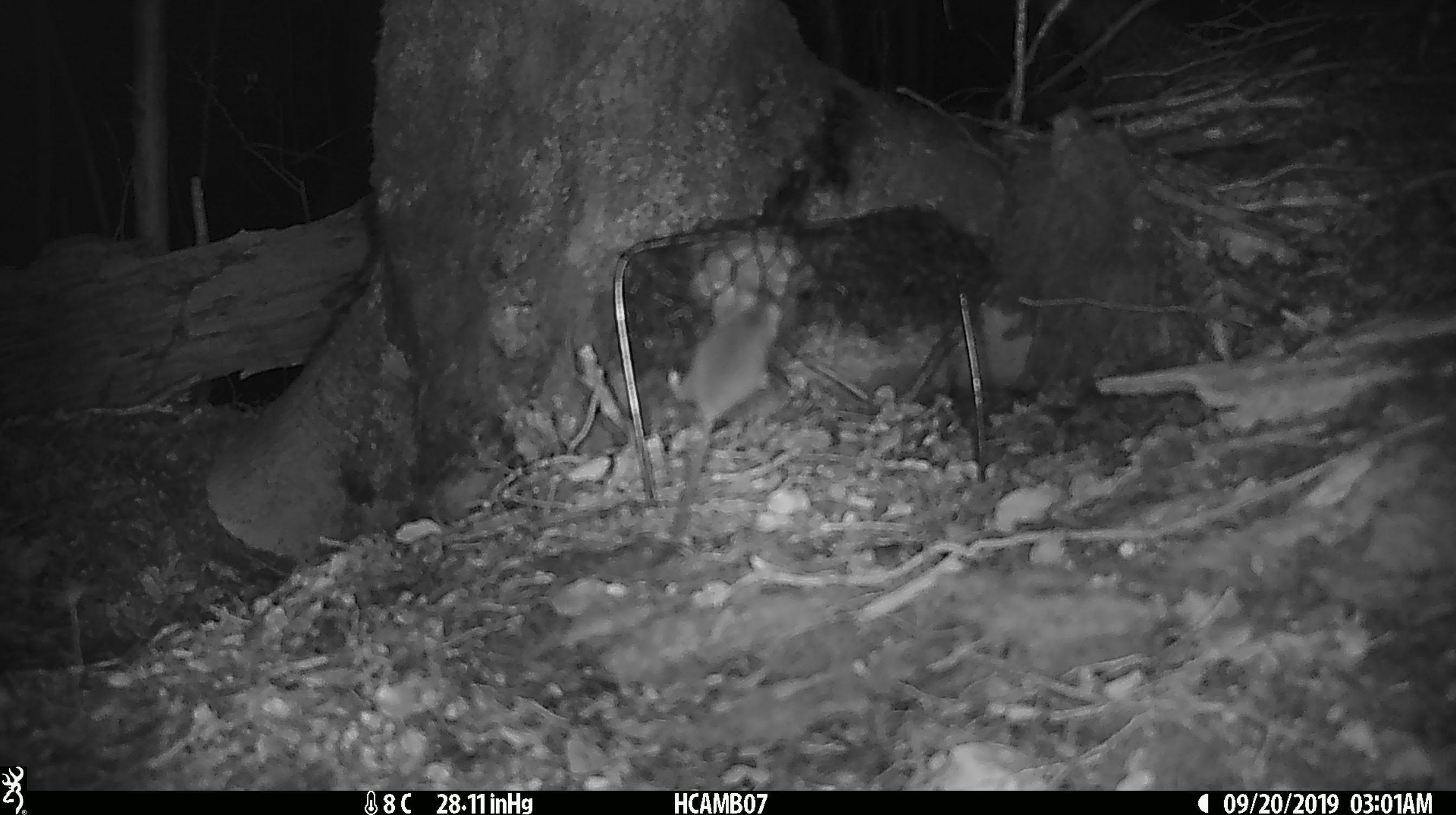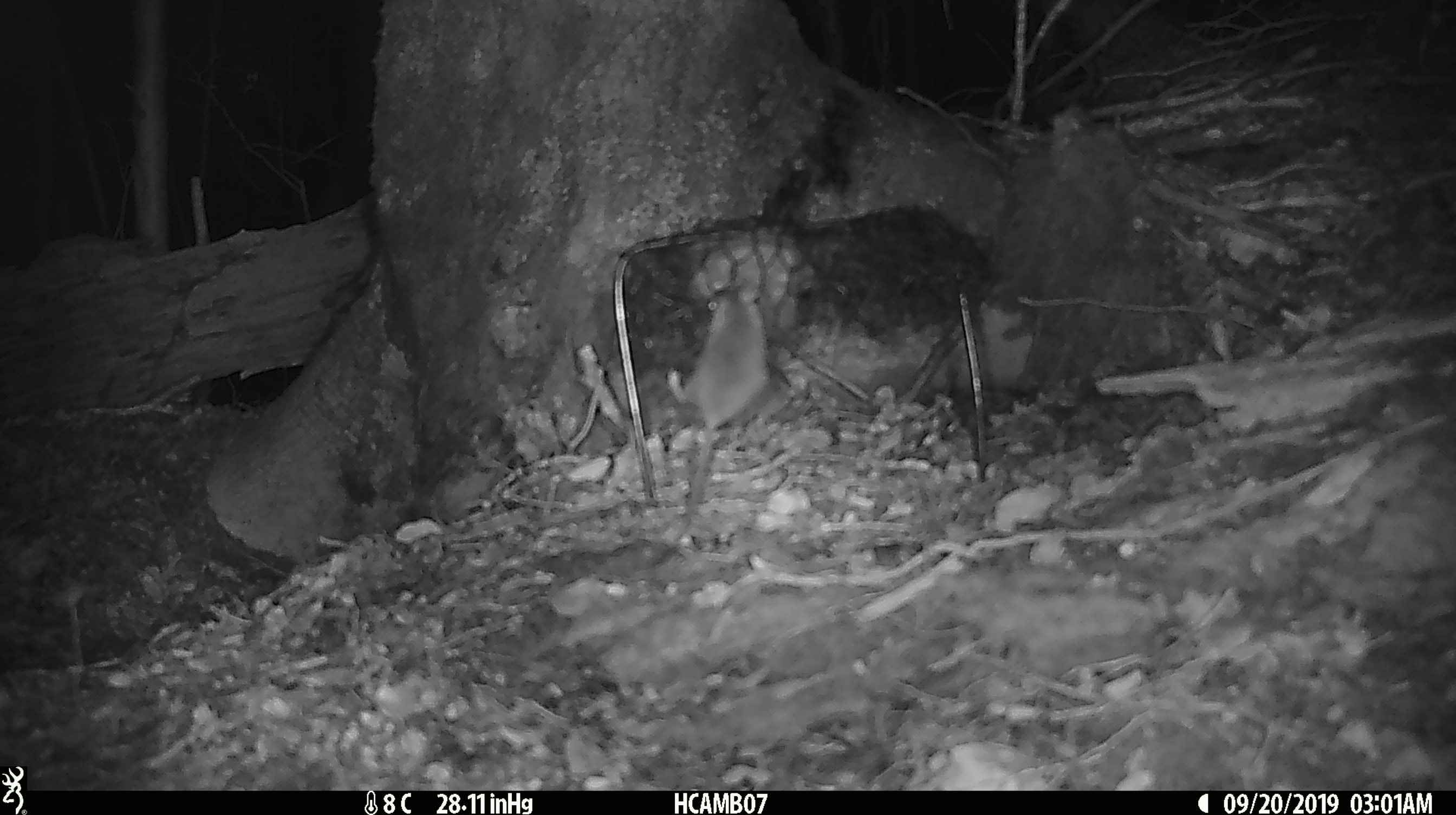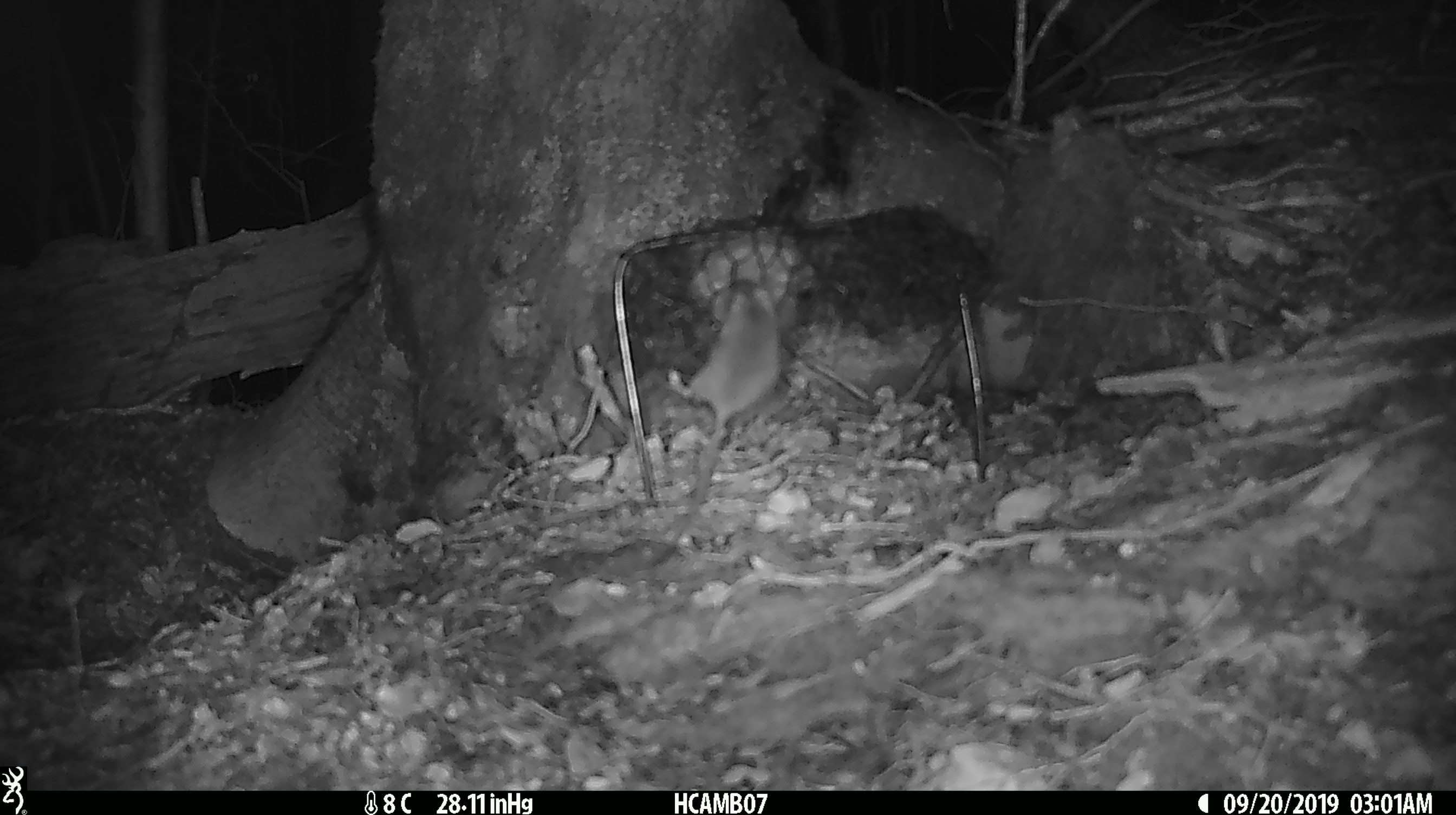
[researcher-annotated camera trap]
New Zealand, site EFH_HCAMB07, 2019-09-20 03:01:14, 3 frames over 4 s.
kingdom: Animalia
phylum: Chordata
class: Mammalia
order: Rodentia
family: Muridae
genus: Mus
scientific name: Mus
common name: mouse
Mouse (Mus).